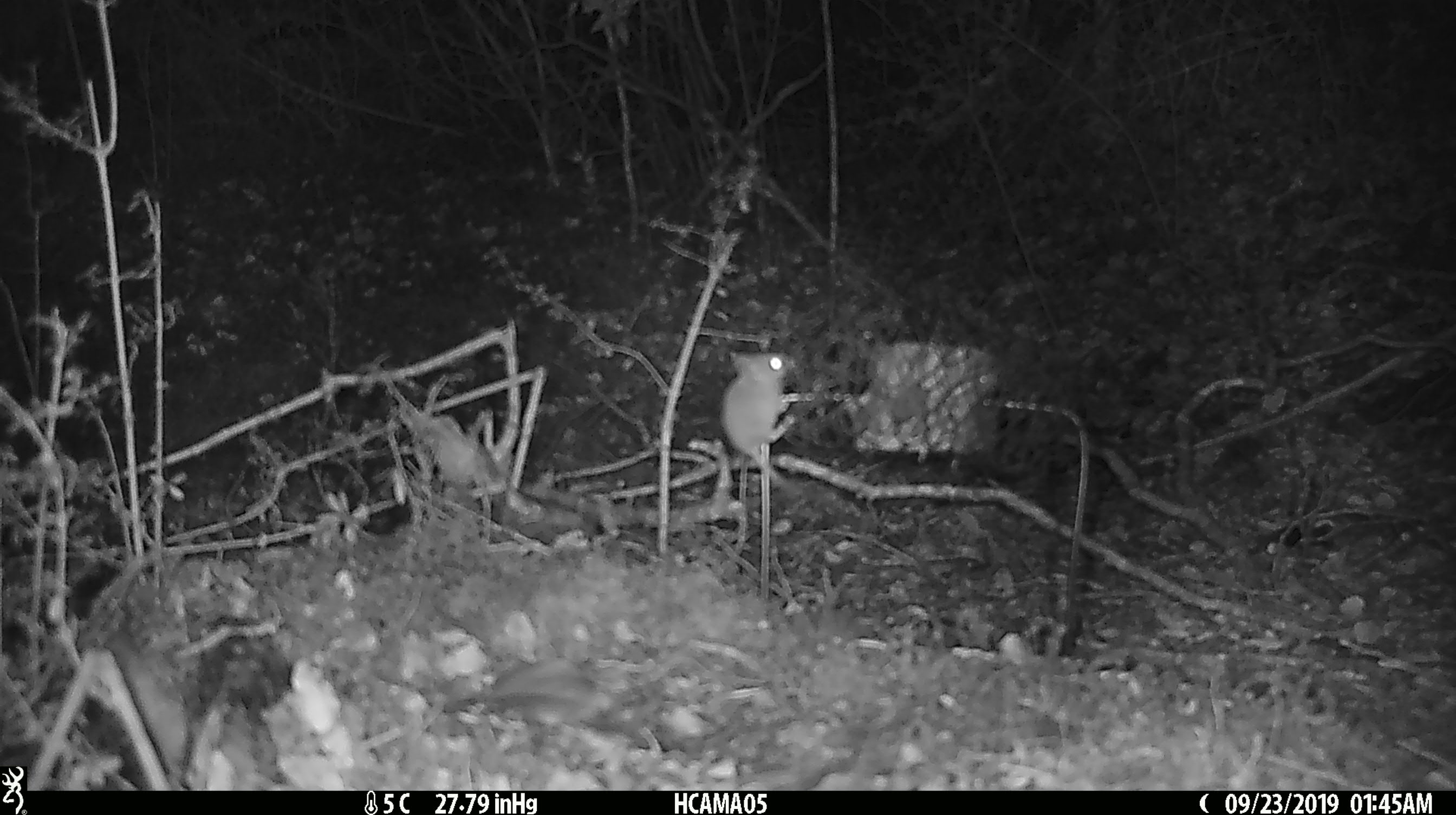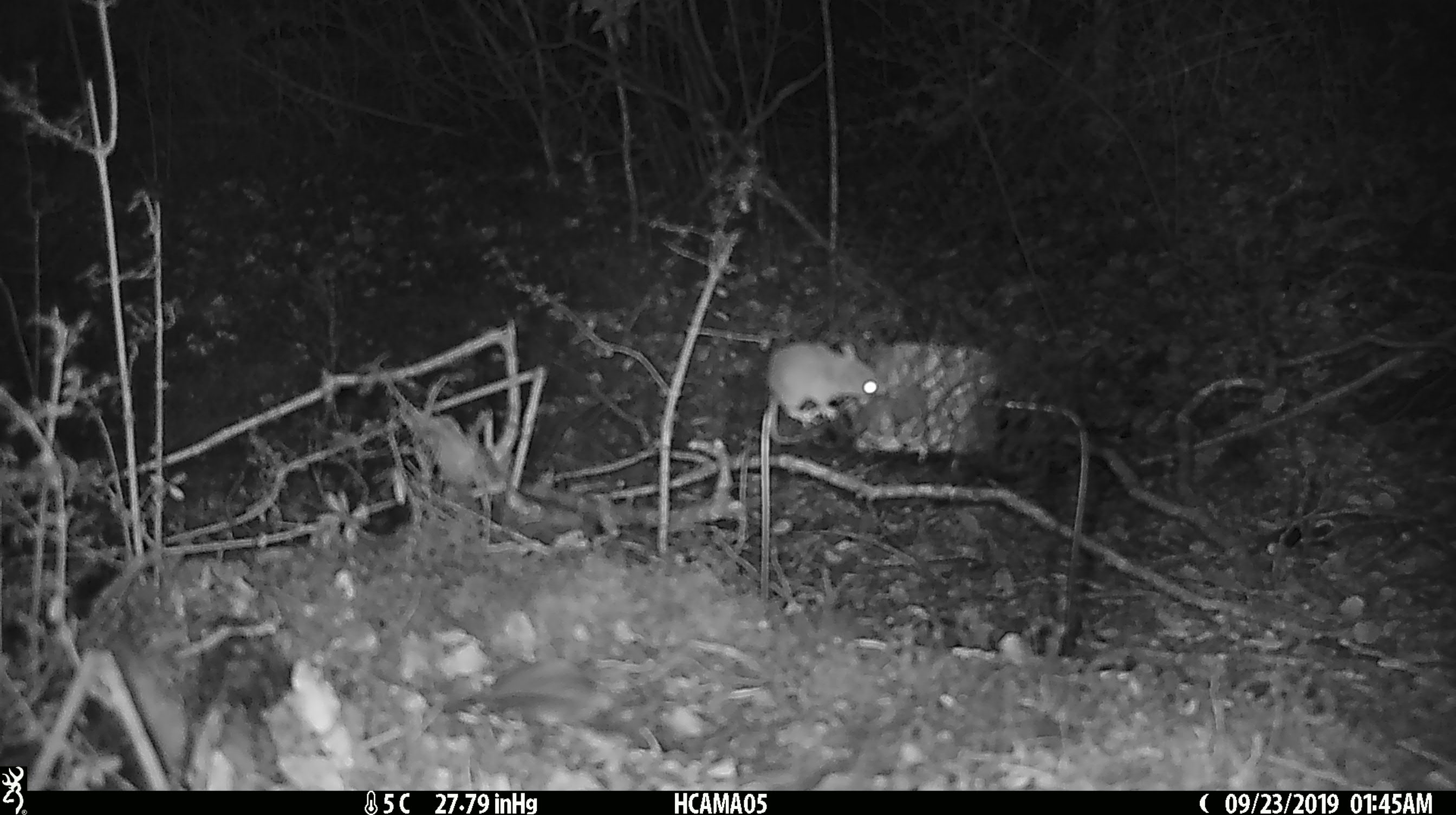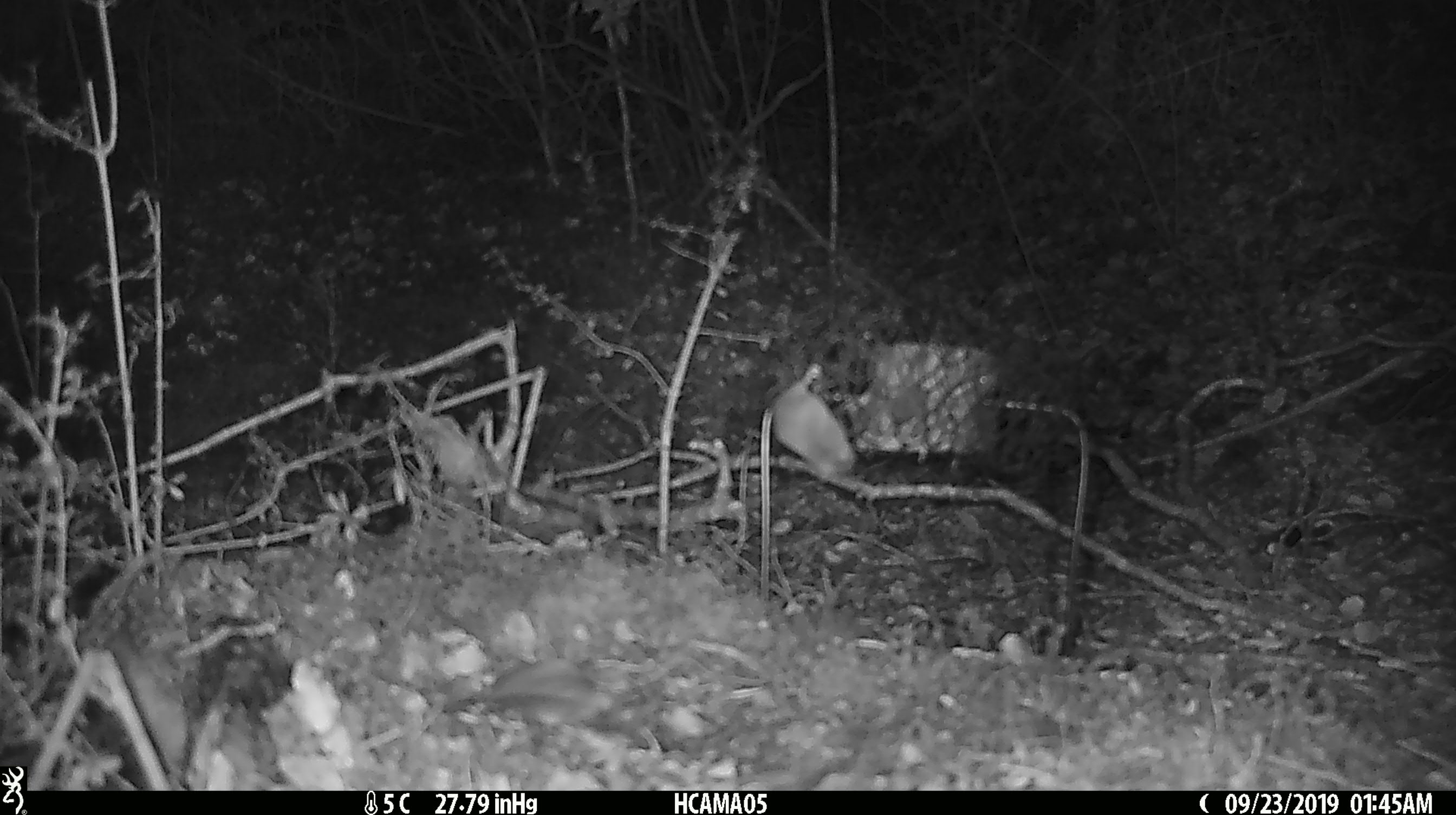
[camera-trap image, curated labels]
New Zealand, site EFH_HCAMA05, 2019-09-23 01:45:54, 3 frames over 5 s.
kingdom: Animalia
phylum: Chordata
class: Mammalia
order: Rodentia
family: Muridae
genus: Mus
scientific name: Mus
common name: mouse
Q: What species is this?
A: Mouse (Mus).